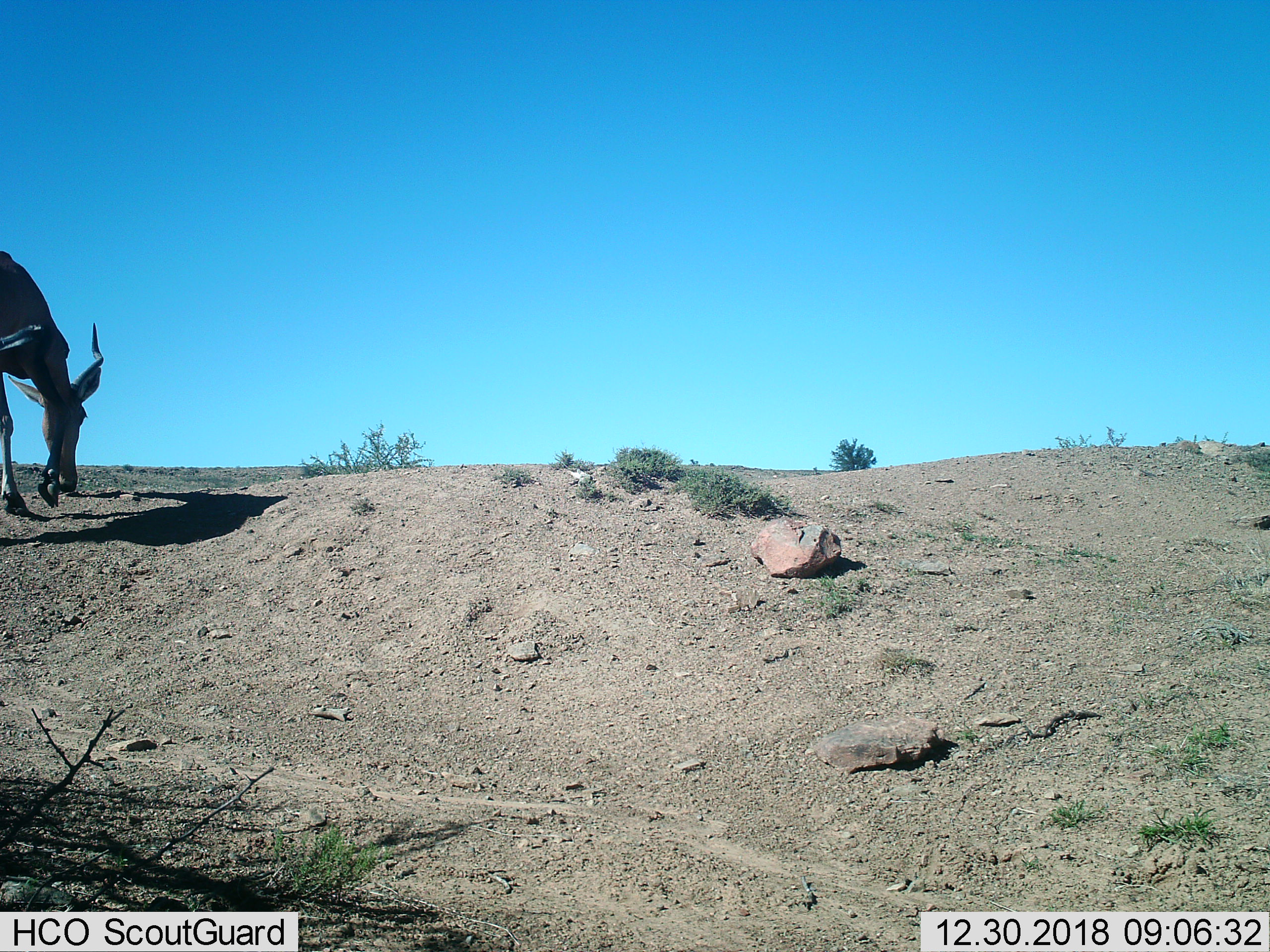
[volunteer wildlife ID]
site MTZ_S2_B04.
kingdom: Animalia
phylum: Chordata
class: Mammalia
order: Artiodactyla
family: Bovidae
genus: Alcelaphus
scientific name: Alcelaphus buselaphus caama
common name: red hartebeest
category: hartebeestred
Hartebeestred (red hartebeest) (Alcelaphus buselaphus caama), count 1. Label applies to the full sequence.